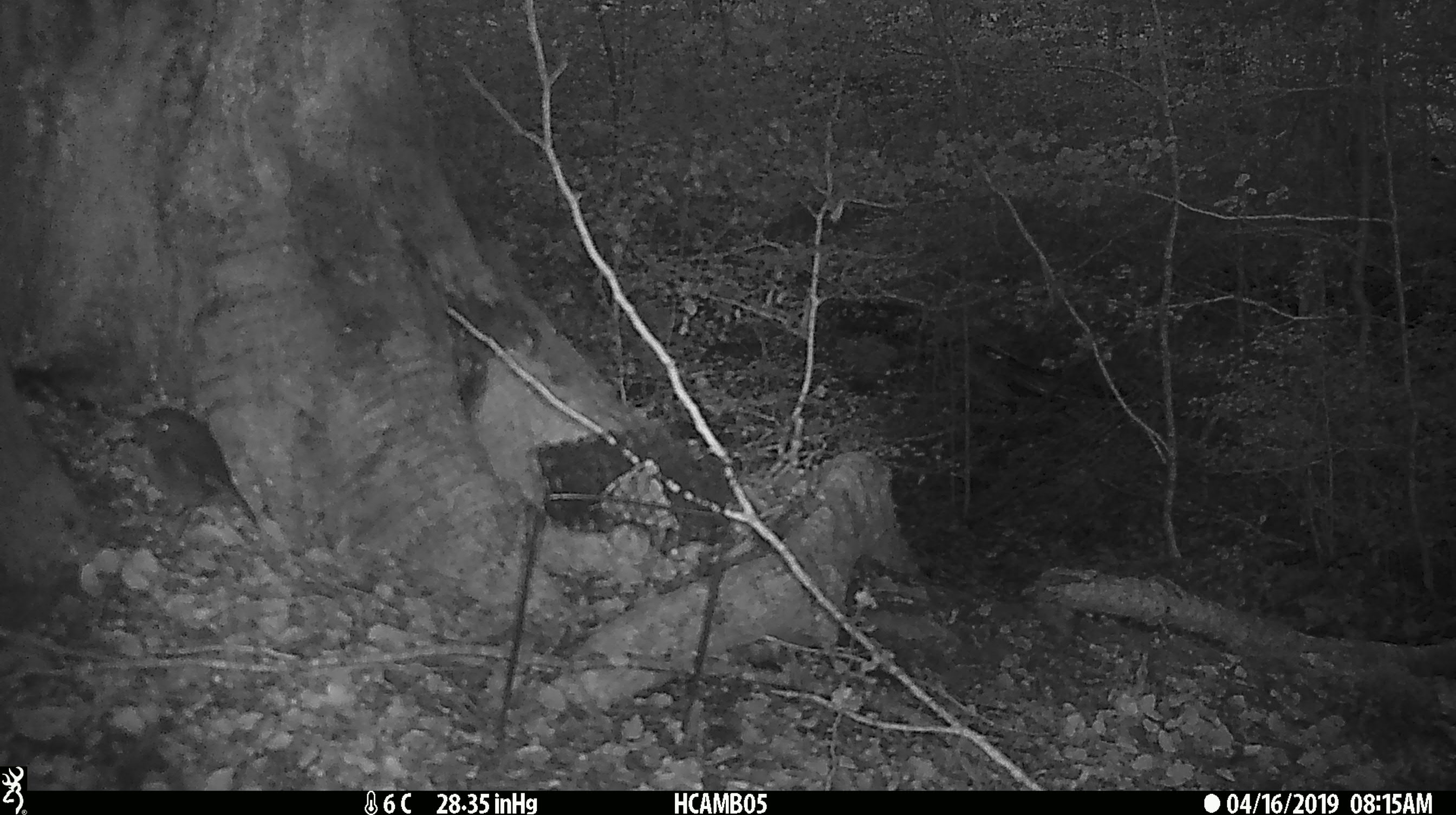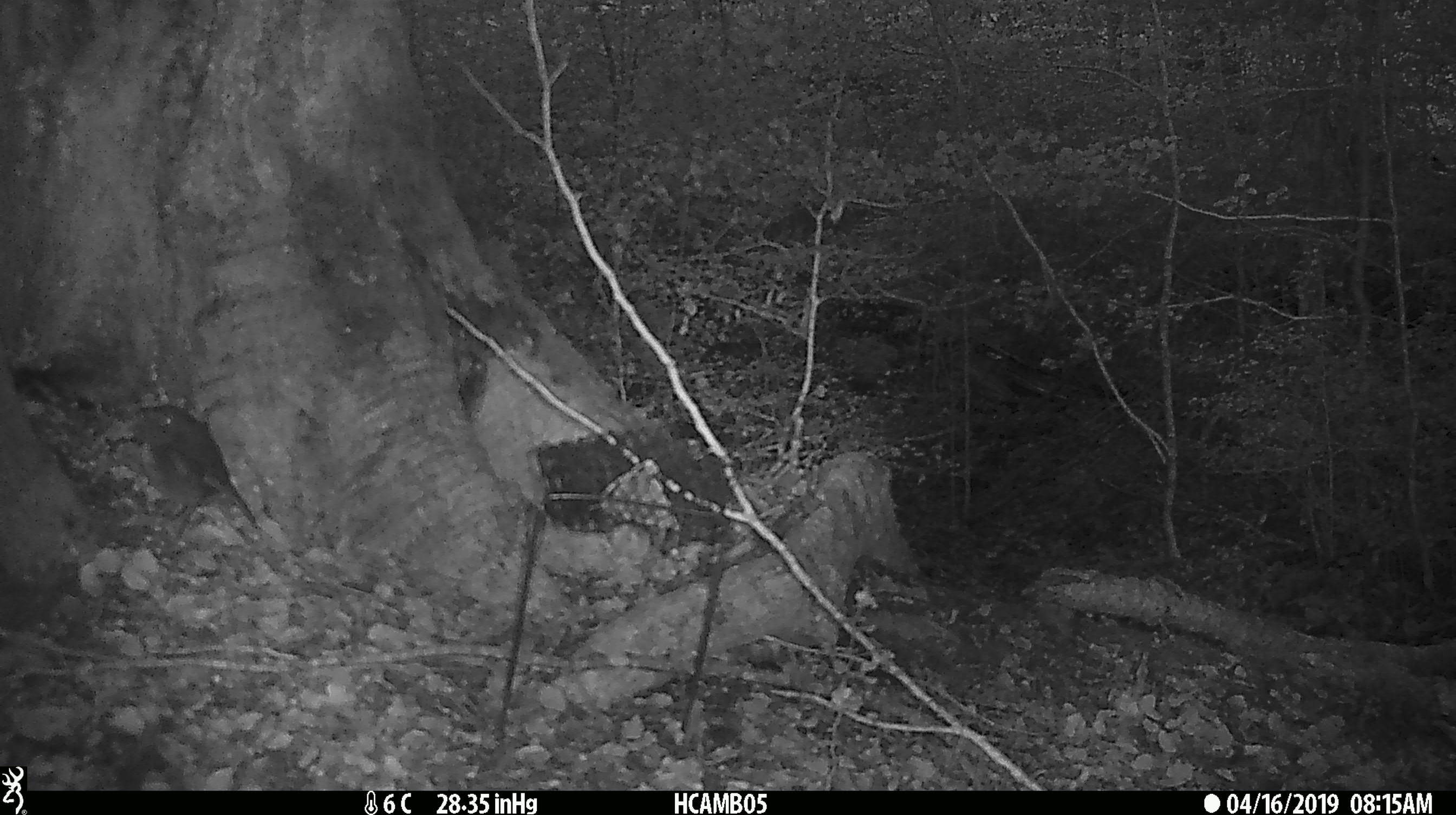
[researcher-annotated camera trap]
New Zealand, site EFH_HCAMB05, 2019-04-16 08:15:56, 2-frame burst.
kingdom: Animalia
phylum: Chordata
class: Aves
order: Passeriformes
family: Petroicidae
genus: Petroica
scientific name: Petroica australis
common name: new zealand robin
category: robin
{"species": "robin (new zealand robin) (Petroica australis)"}